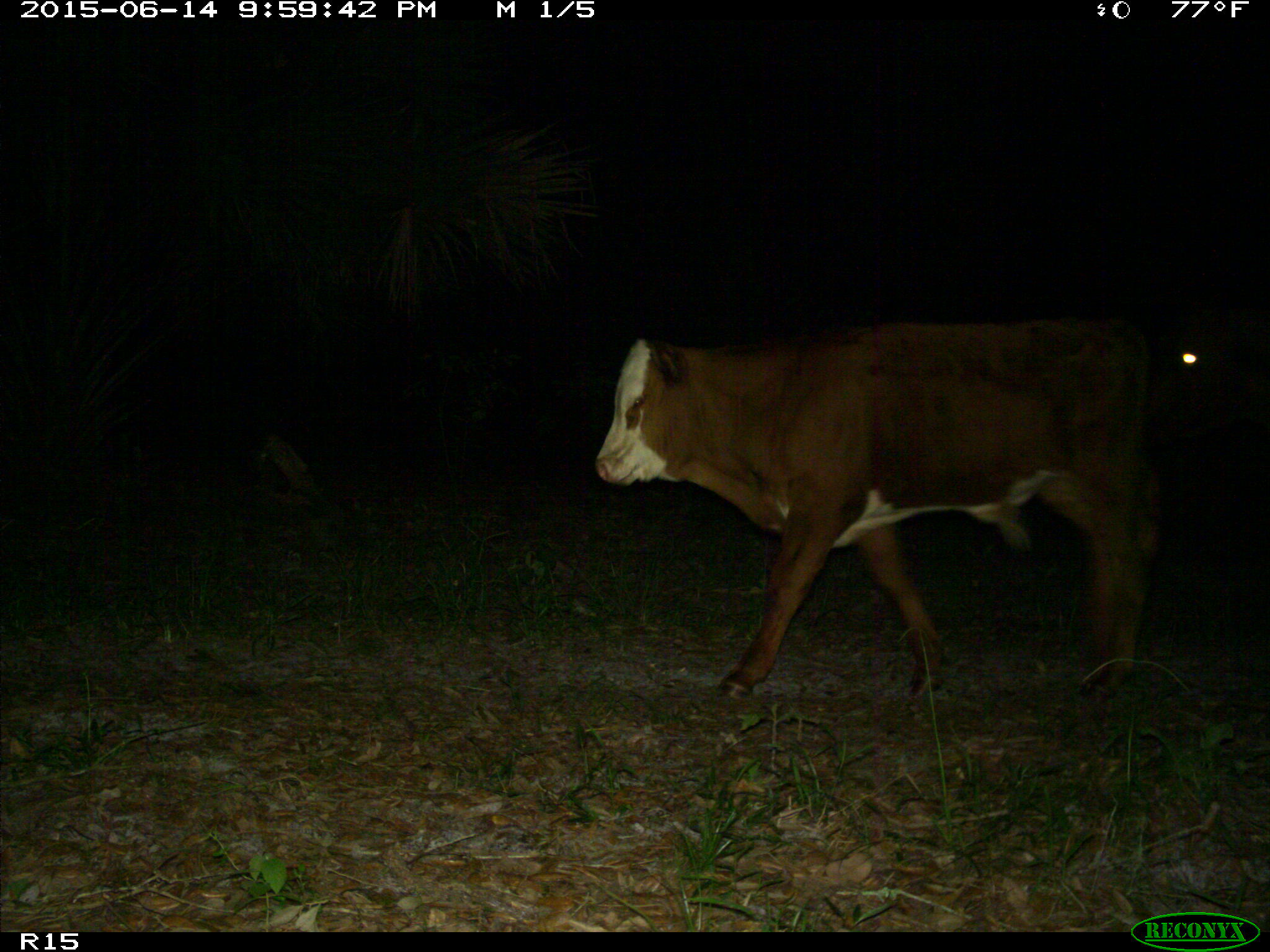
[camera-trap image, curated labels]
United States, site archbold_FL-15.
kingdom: Animalia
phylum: Chordata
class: Mammalia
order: Artiodactyla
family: Bovidae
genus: Bos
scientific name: Bos taurus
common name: domestic cow